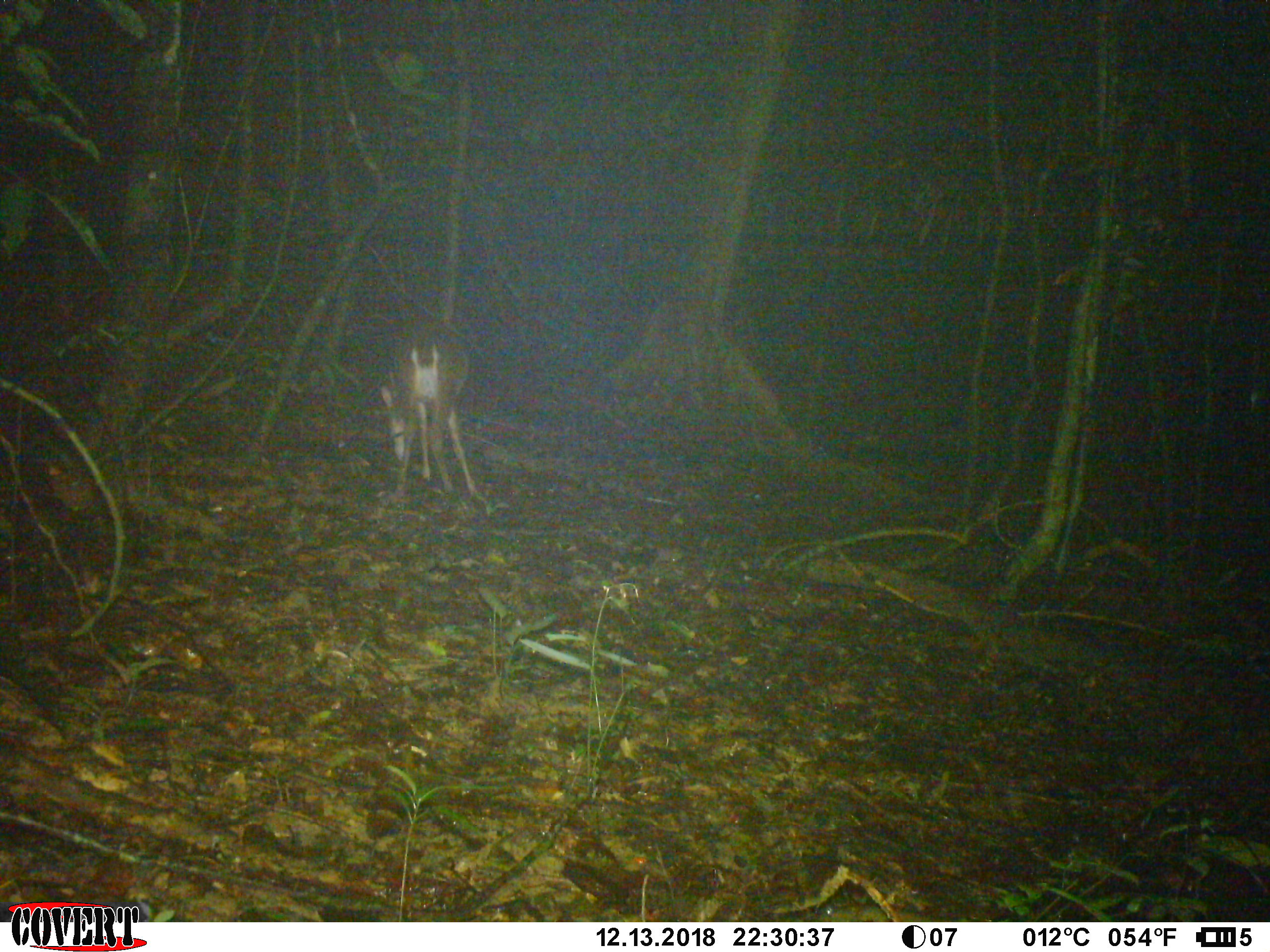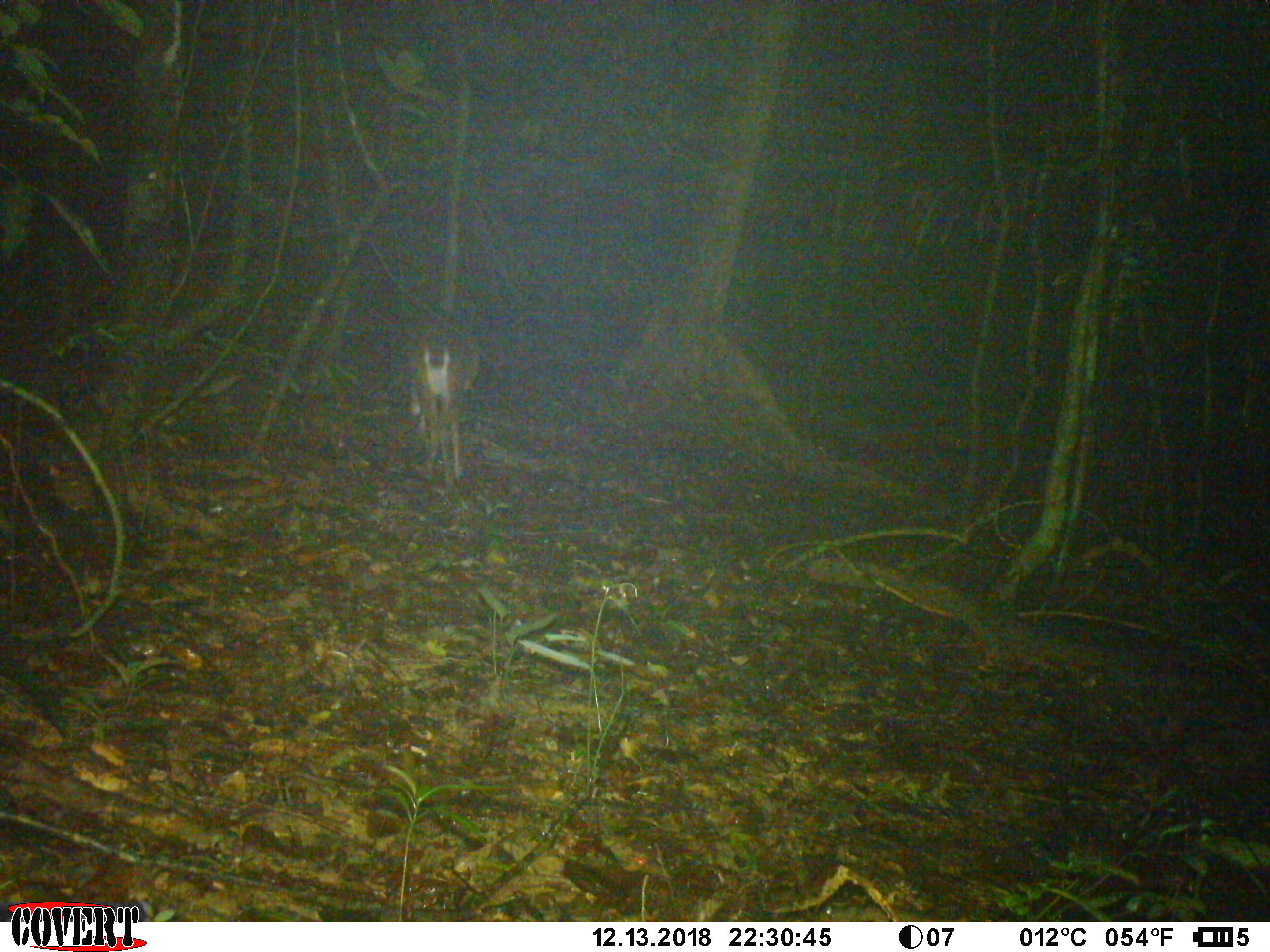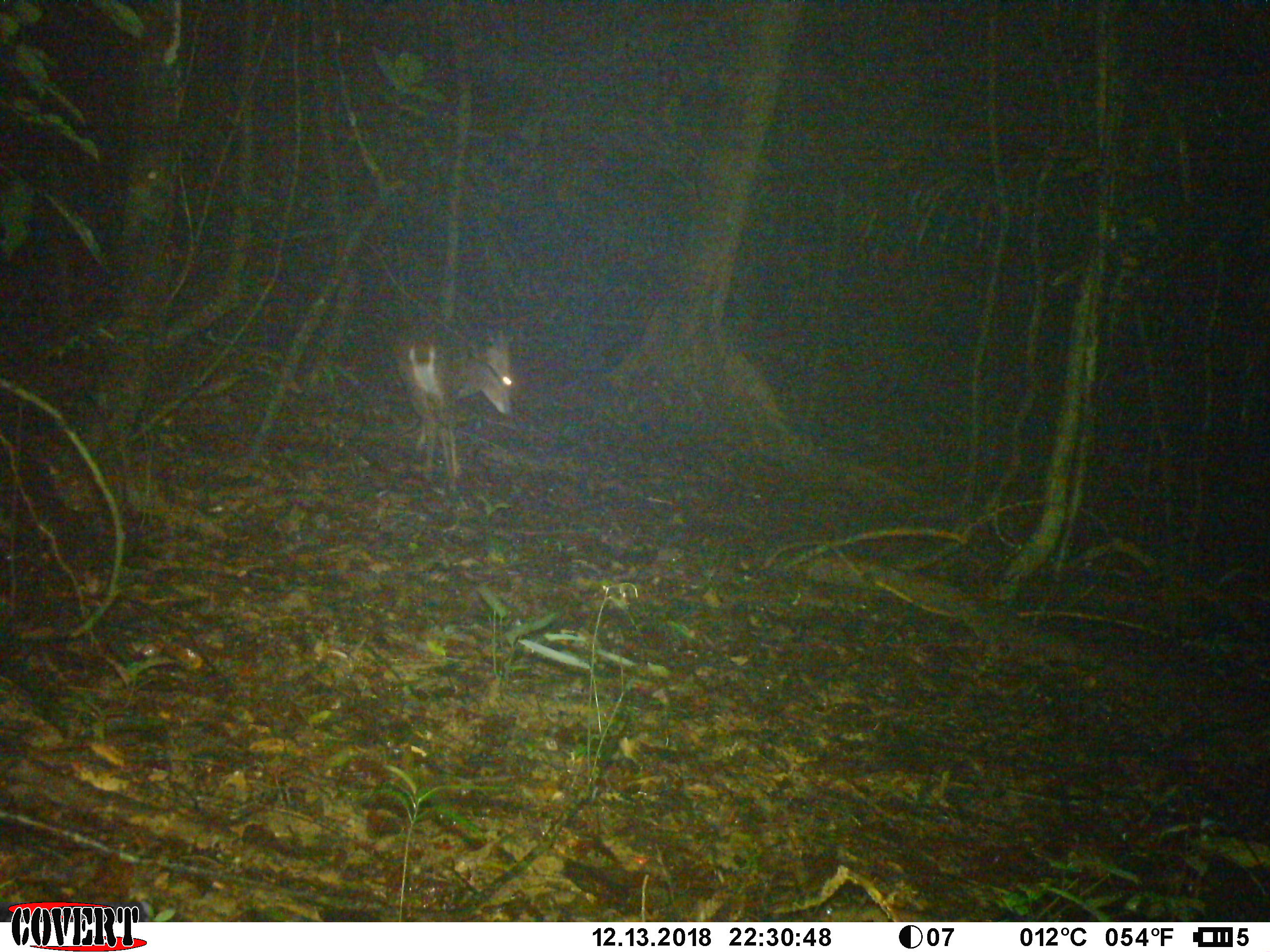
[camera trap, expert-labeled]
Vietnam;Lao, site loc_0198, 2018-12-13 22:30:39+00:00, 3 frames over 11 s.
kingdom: Animalia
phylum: Chordata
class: Mammalia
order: Artiodactyla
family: Cervidae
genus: Muntiacus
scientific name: Muntiacus vuquangensis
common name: large-antlered muntjac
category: large antlered muntjac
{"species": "large antlered muntjac (large-antlered muntjac) (Muntiacus vuquangensis)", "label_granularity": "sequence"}